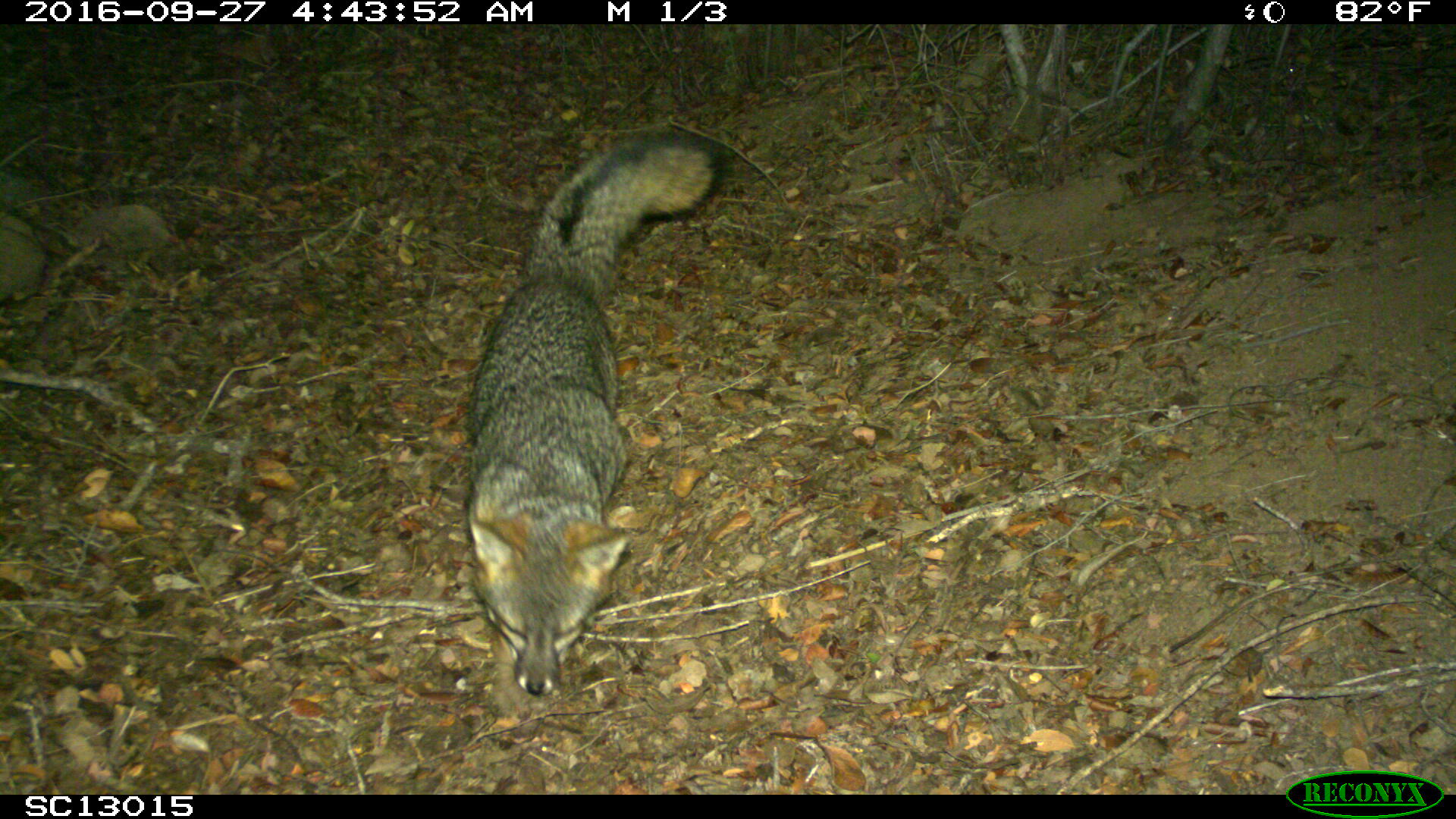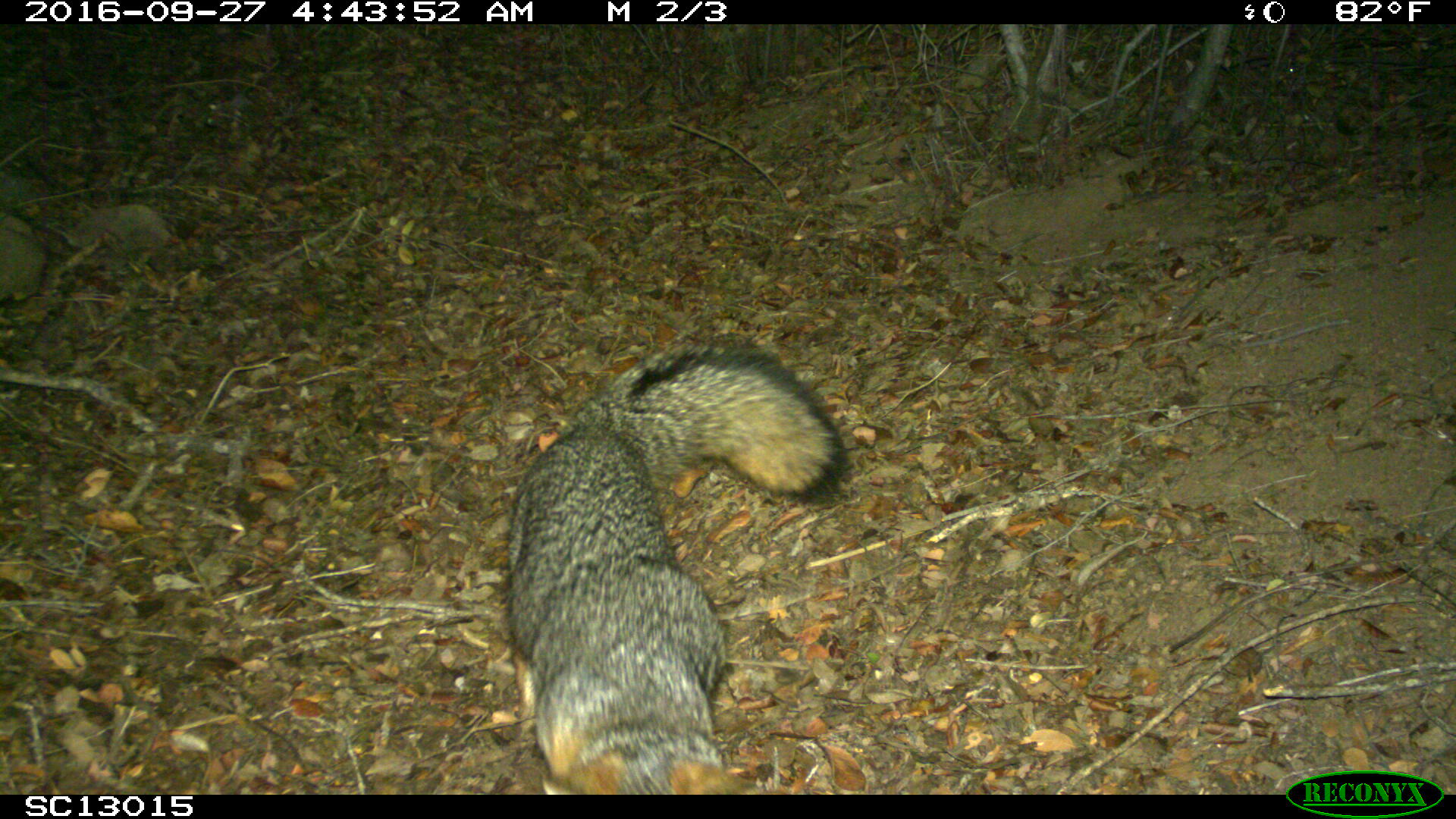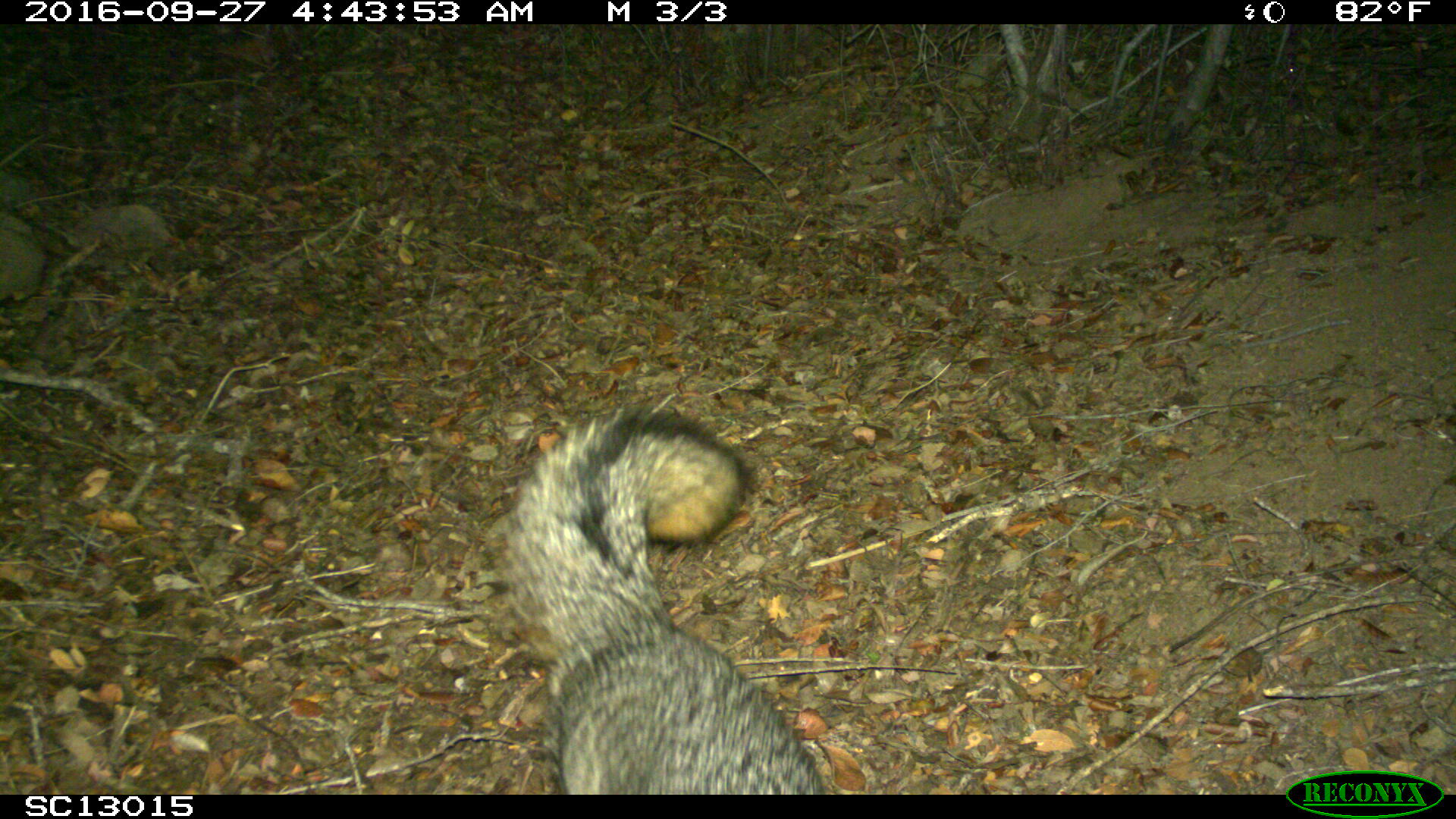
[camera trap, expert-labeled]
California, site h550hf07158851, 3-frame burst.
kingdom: Animalia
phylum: Chordata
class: Mammalia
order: Carnivora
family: Canidae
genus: Urocyon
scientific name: Urocyon littoralis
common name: island fox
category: fox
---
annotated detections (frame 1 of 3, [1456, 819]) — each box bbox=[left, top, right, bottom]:
fox: bbox=[467, 130, 730, 706]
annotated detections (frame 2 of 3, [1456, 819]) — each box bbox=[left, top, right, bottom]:
fox: bbox=[499, 337, 848, 793]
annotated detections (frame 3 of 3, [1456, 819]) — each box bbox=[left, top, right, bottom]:
fox: bbox=[488, 400, 831, 794]